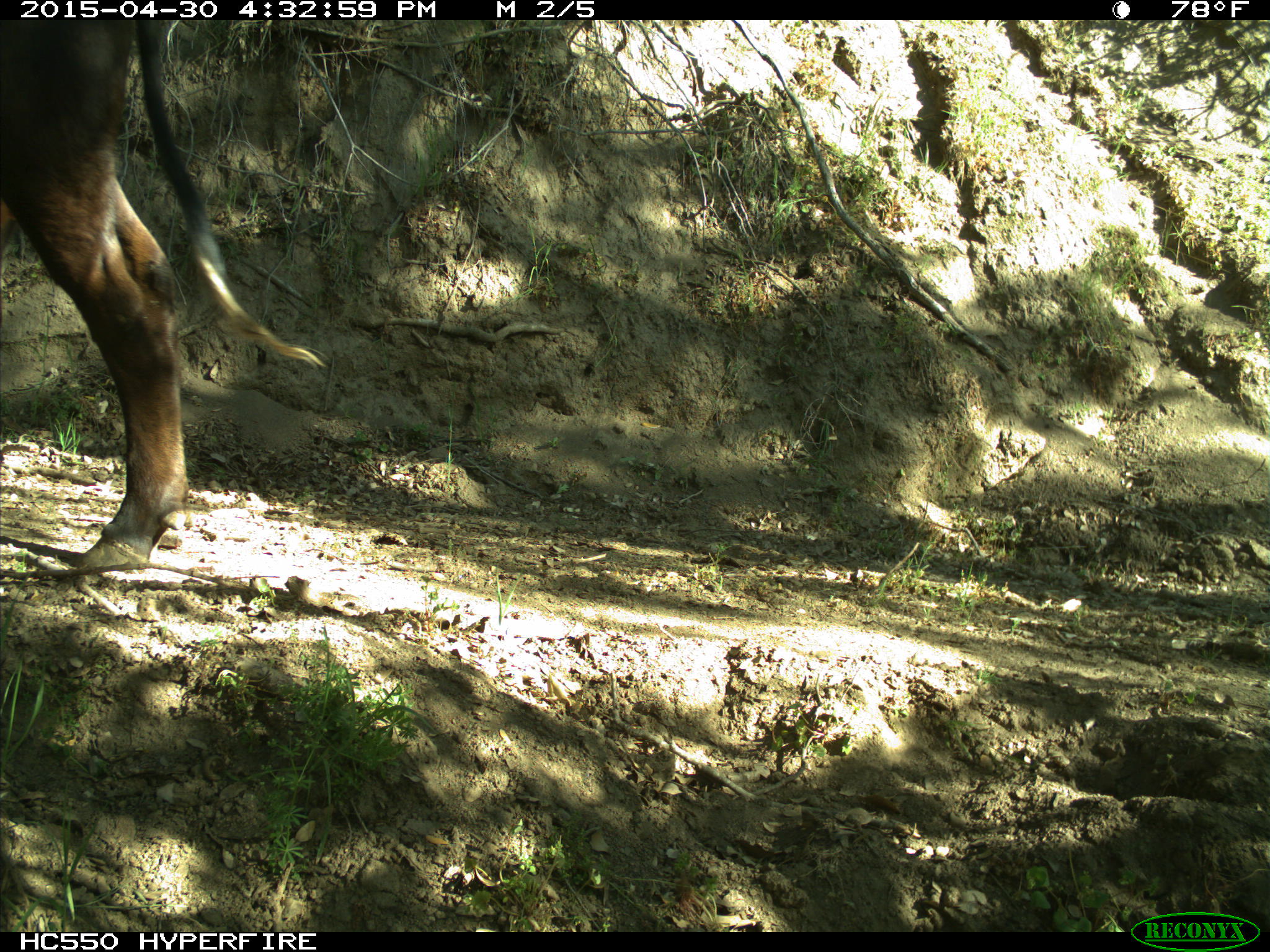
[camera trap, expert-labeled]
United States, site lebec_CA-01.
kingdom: Animalia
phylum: Chordata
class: Mammalia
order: Artiodactyla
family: Bovidae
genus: Bos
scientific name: Bos taurus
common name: domestic cow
Bos taurus (domestic cow).